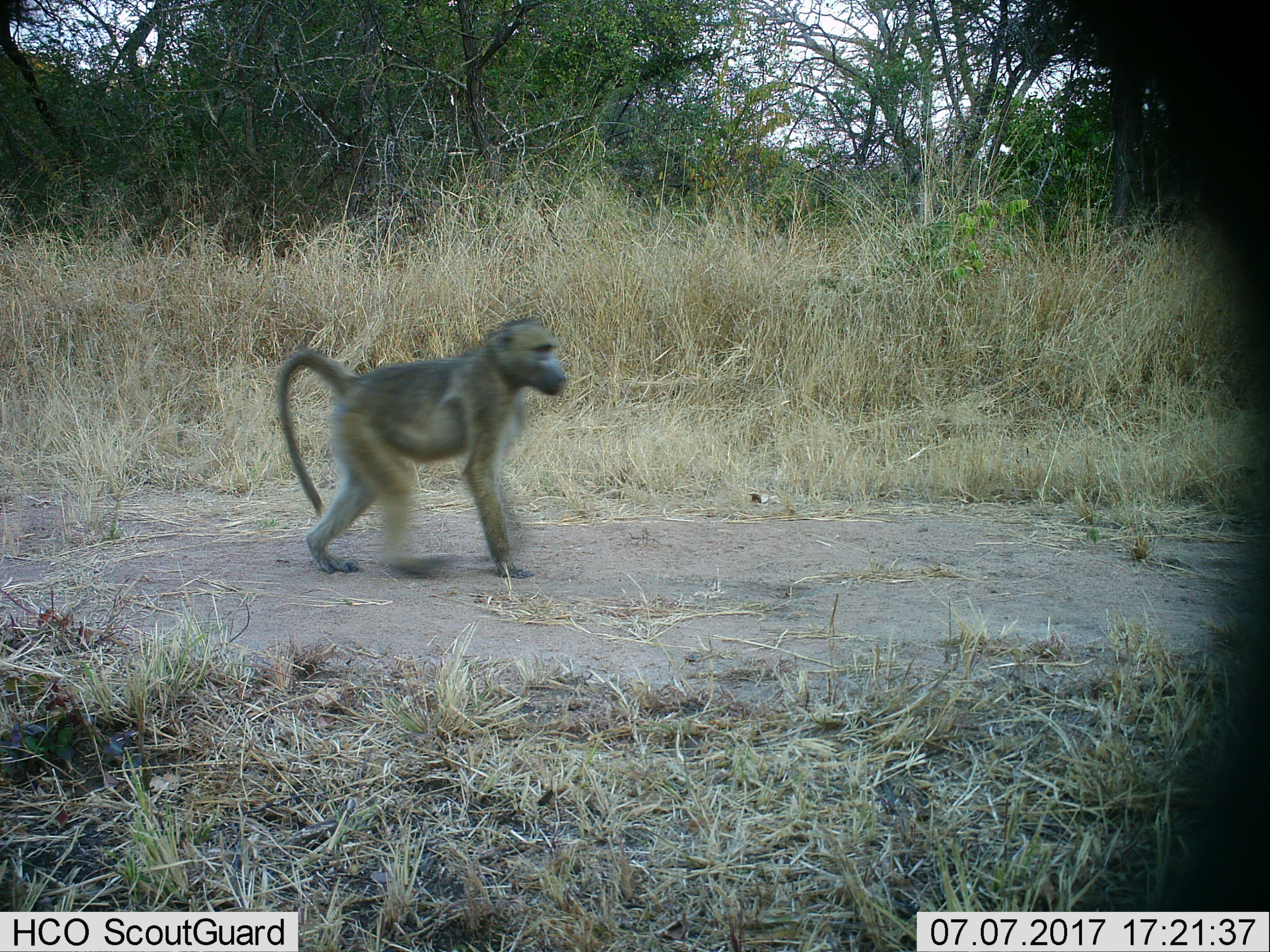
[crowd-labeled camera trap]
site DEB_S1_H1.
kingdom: Animalia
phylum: Chordata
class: Mammalia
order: Primates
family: Cercopithecidae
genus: Papio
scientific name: Papio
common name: baboon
Baboon (Papio), count 1. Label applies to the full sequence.